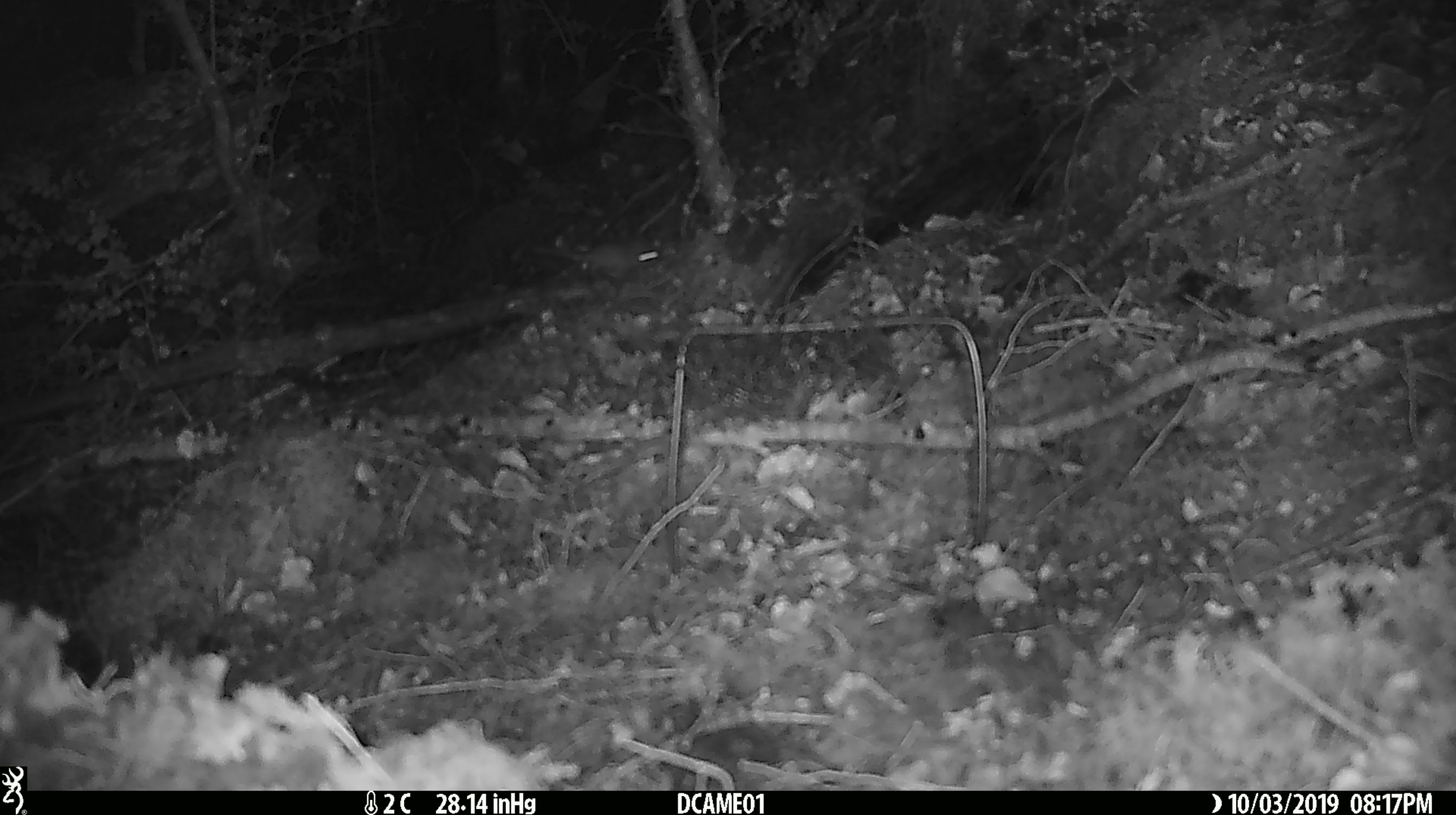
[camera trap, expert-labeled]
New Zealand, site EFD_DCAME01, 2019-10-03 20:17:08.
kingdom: Animalia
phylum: Chordata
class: Mammalia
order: Rodentia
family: Muridae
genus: Mus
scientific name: Mus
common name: mouse